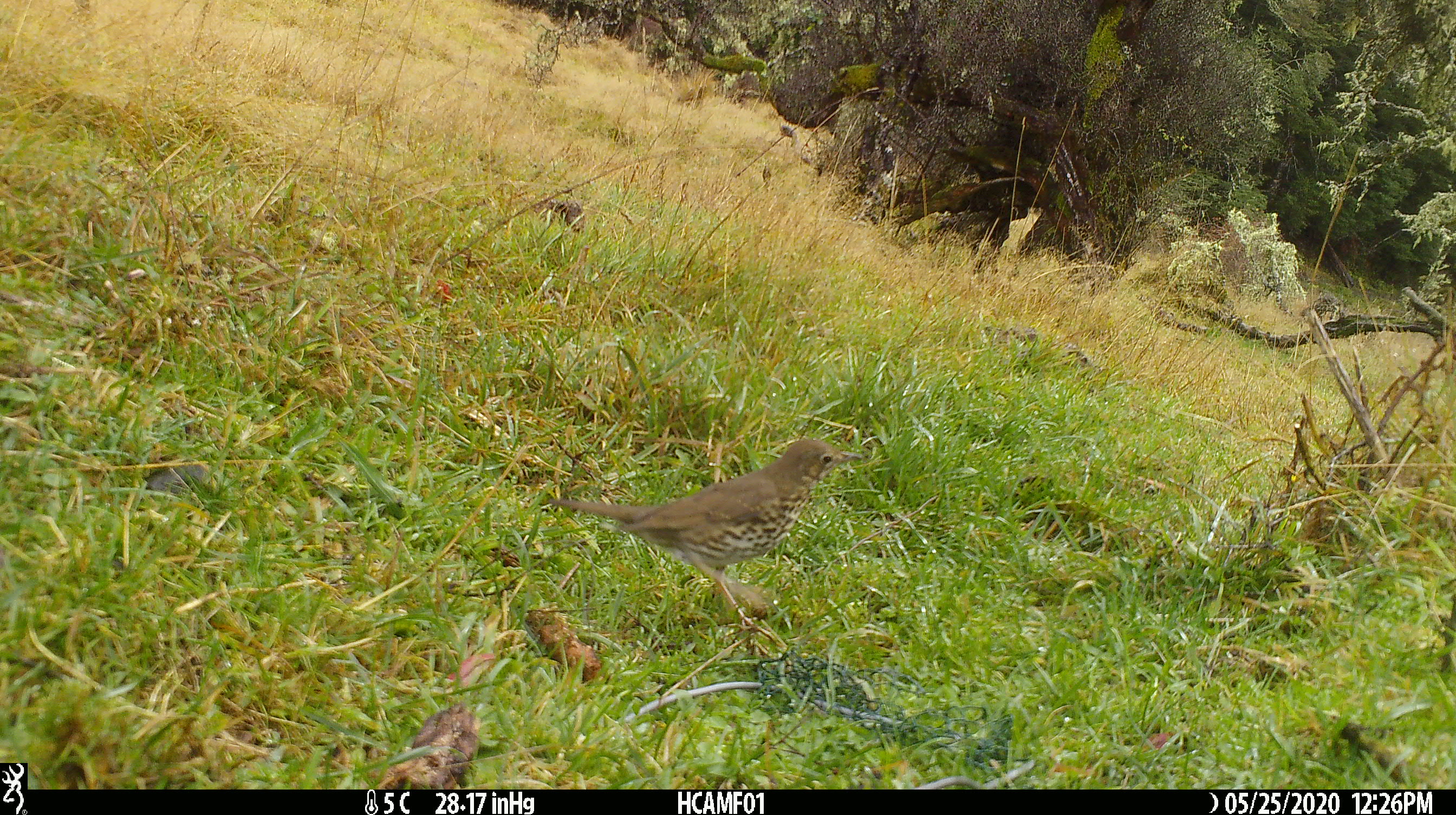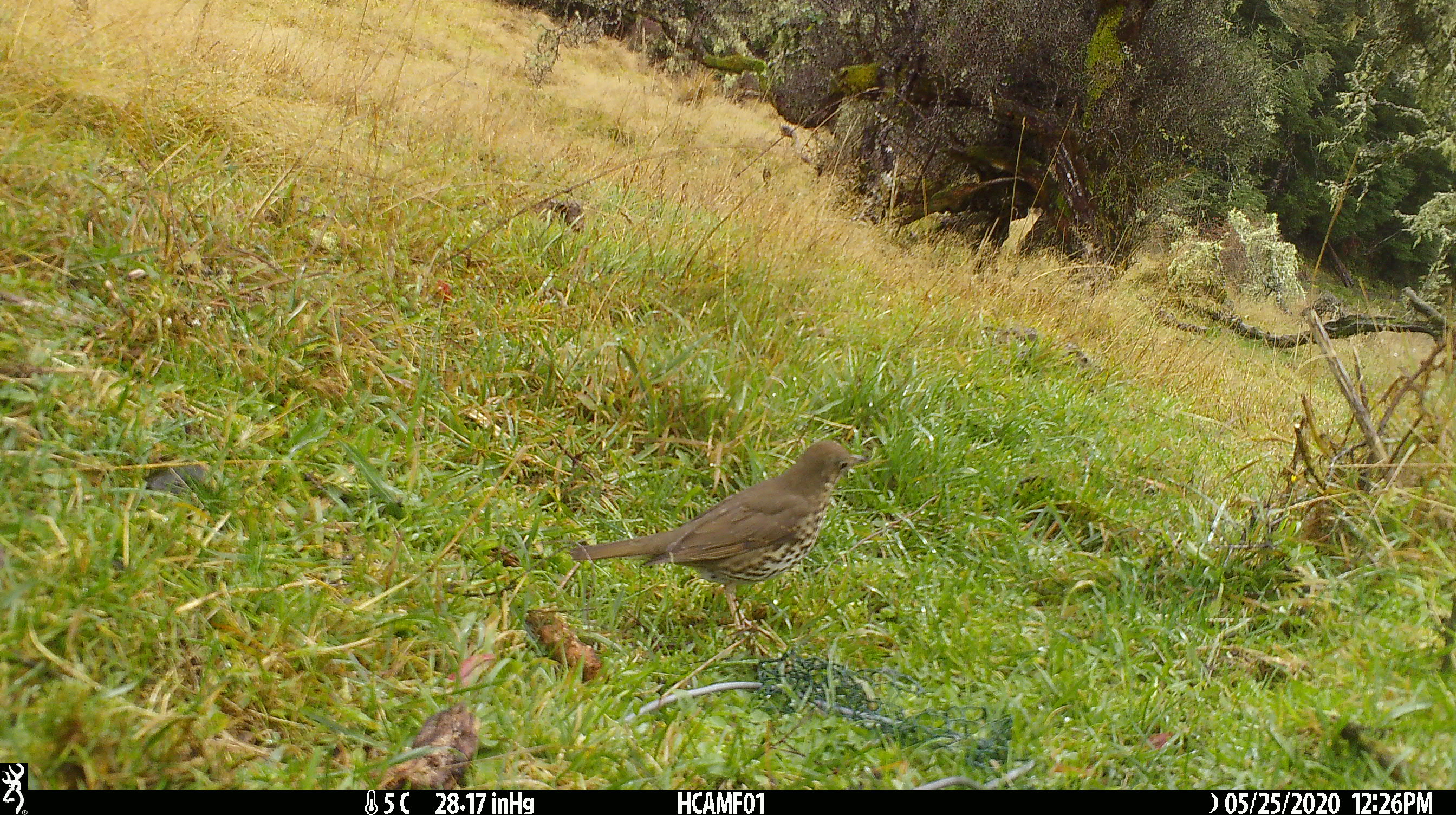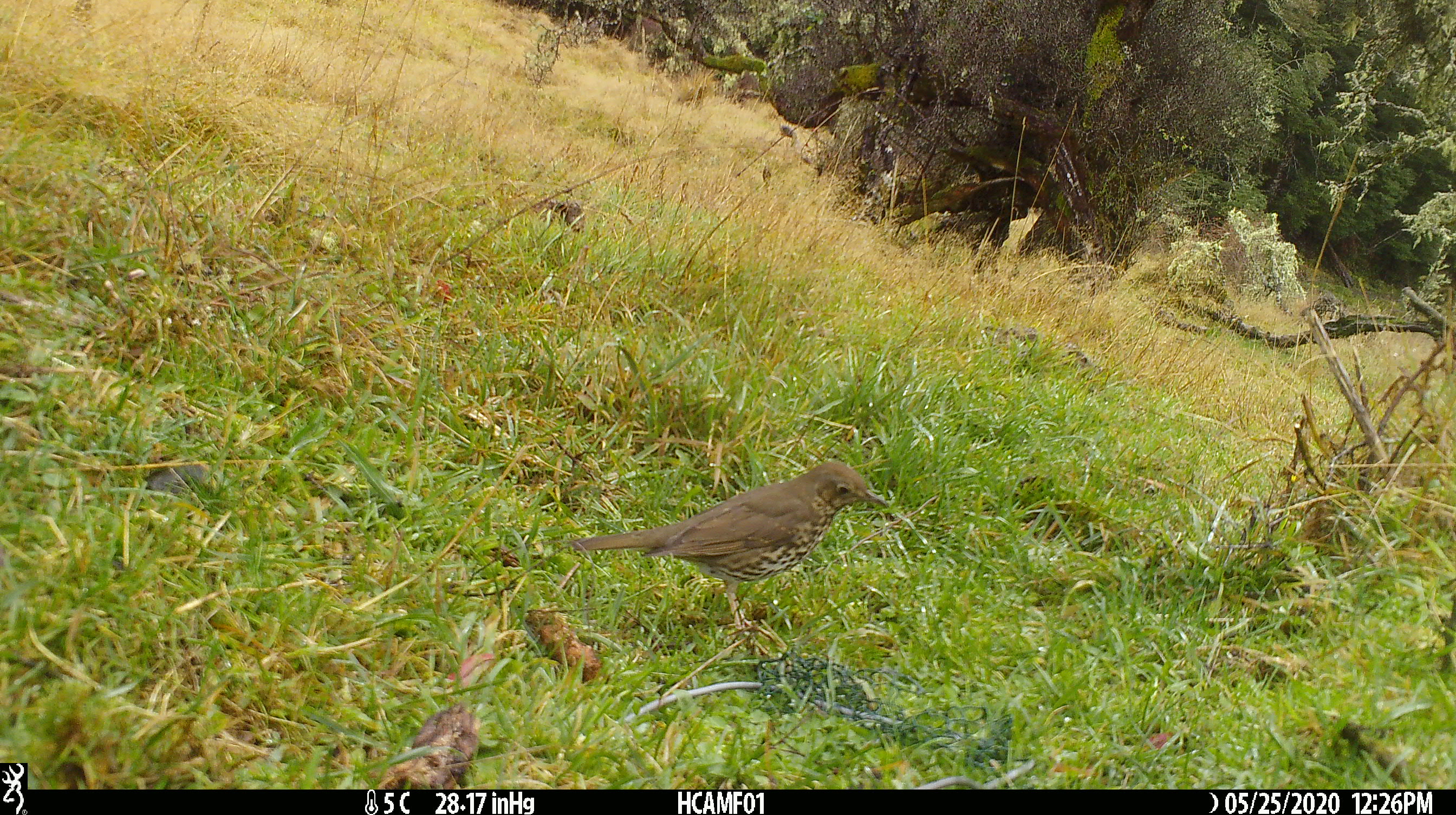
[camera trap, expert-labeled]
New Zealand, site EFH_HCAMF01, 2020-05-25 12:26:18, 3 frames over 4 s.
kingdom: Animalia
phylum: Chordata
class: Aves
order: Passeriformes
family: Turdidae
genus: Turdus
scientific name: Turdus philomelos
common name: song thrush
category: thrush